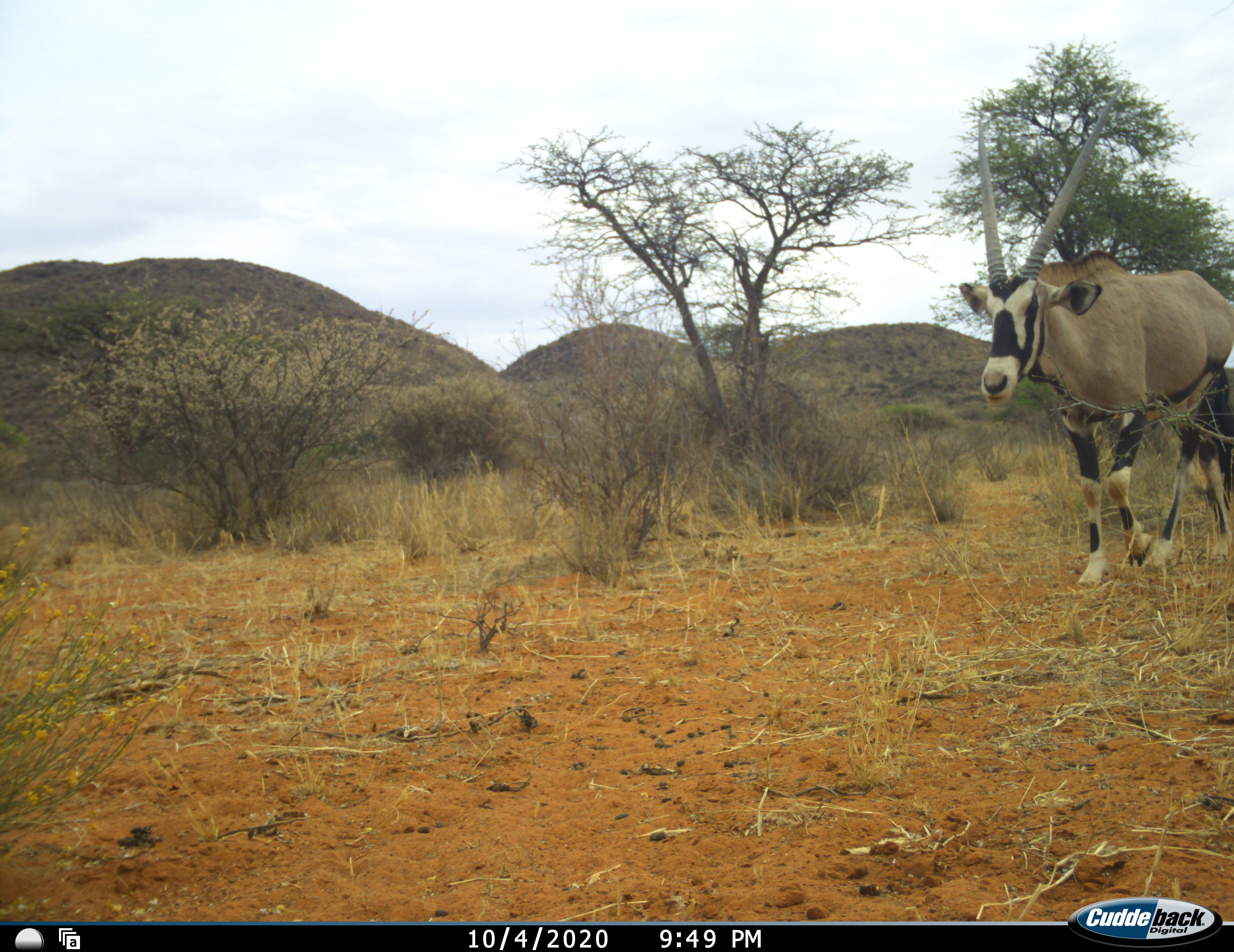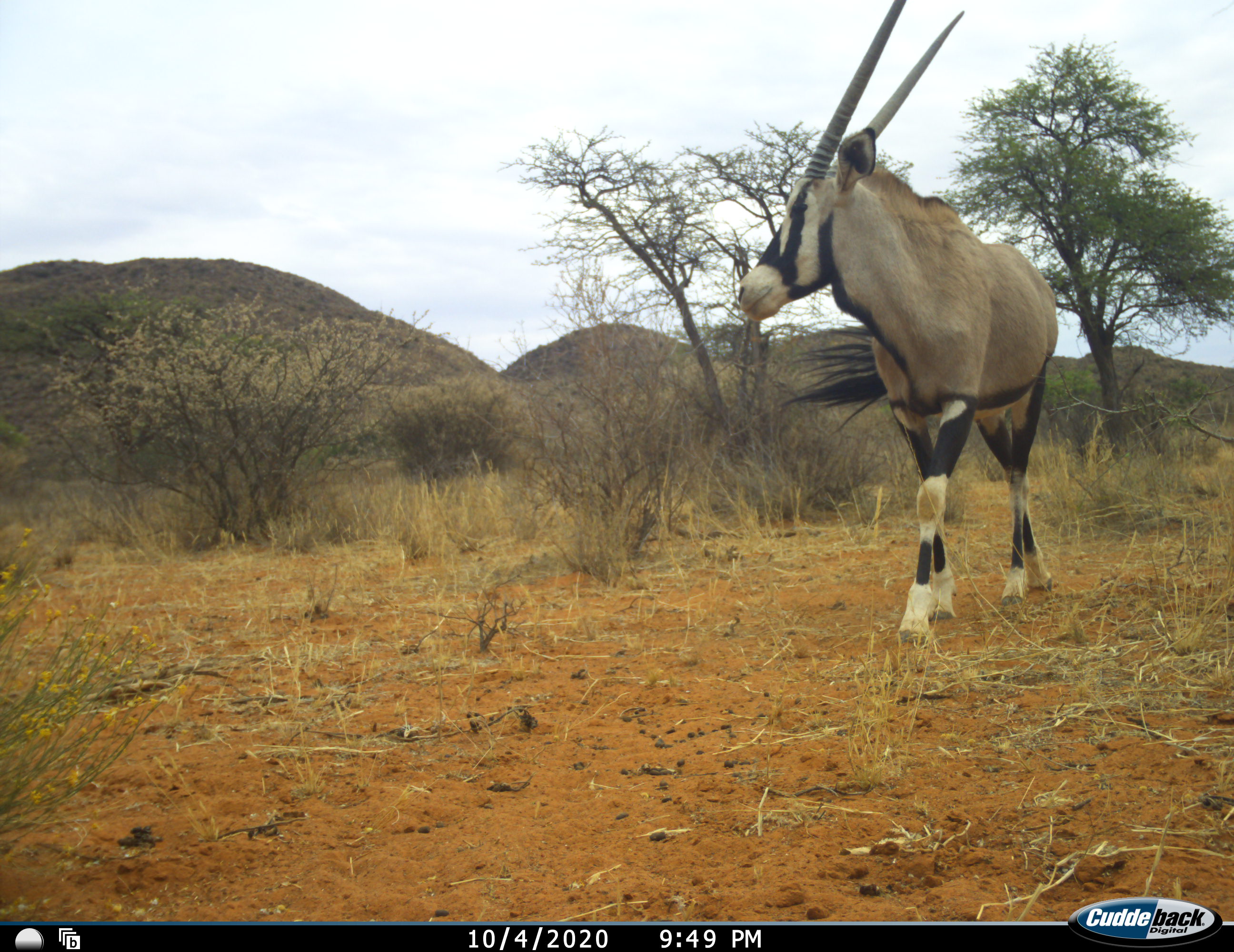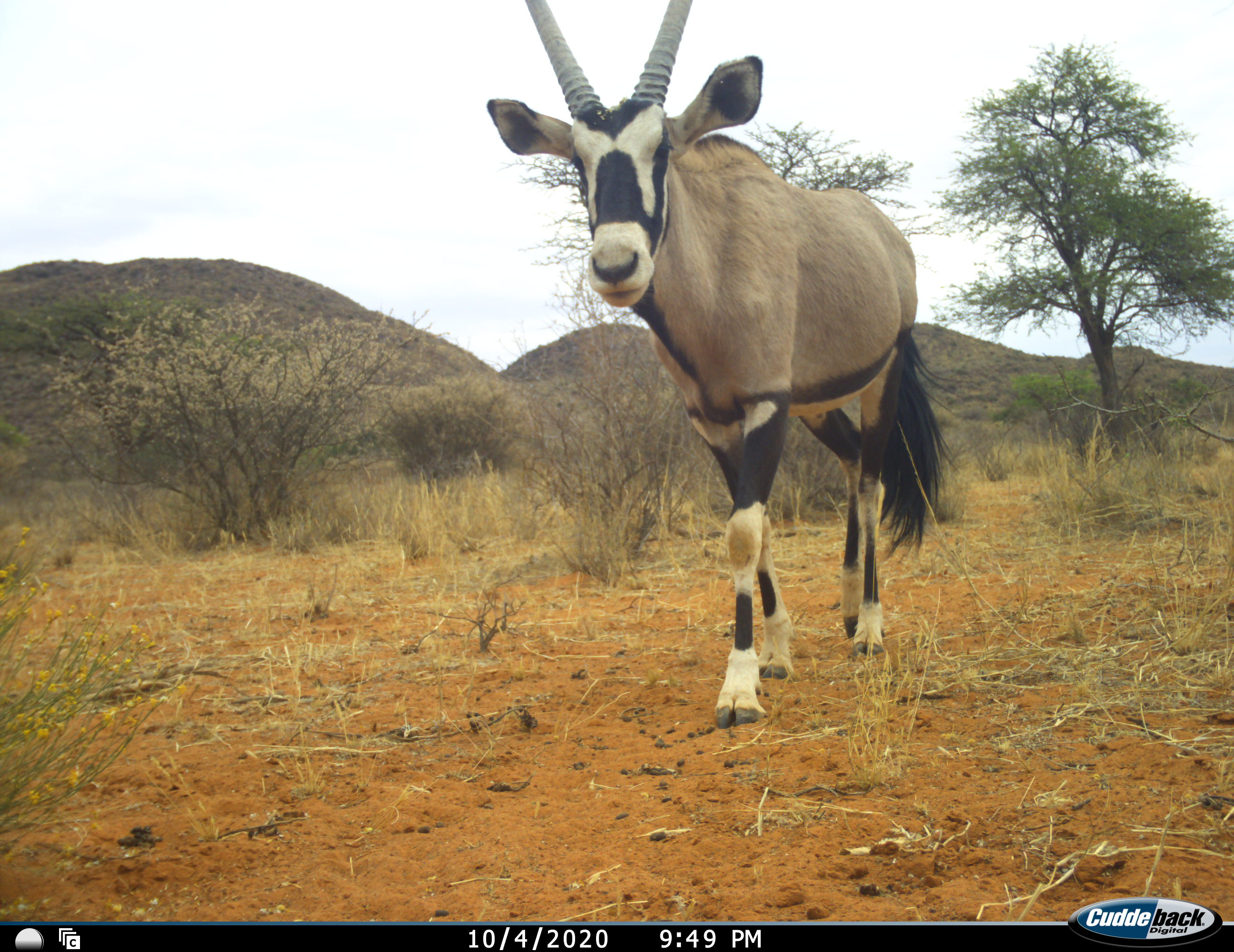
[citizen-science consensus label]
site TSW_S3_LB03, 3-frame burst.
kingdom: Animalia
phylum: Chordata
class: Mammalia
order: Artiodactyla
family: Bovidae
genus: Oryx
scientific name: Oryx gazella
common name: gemsbok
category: oryx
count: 1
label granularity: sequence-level